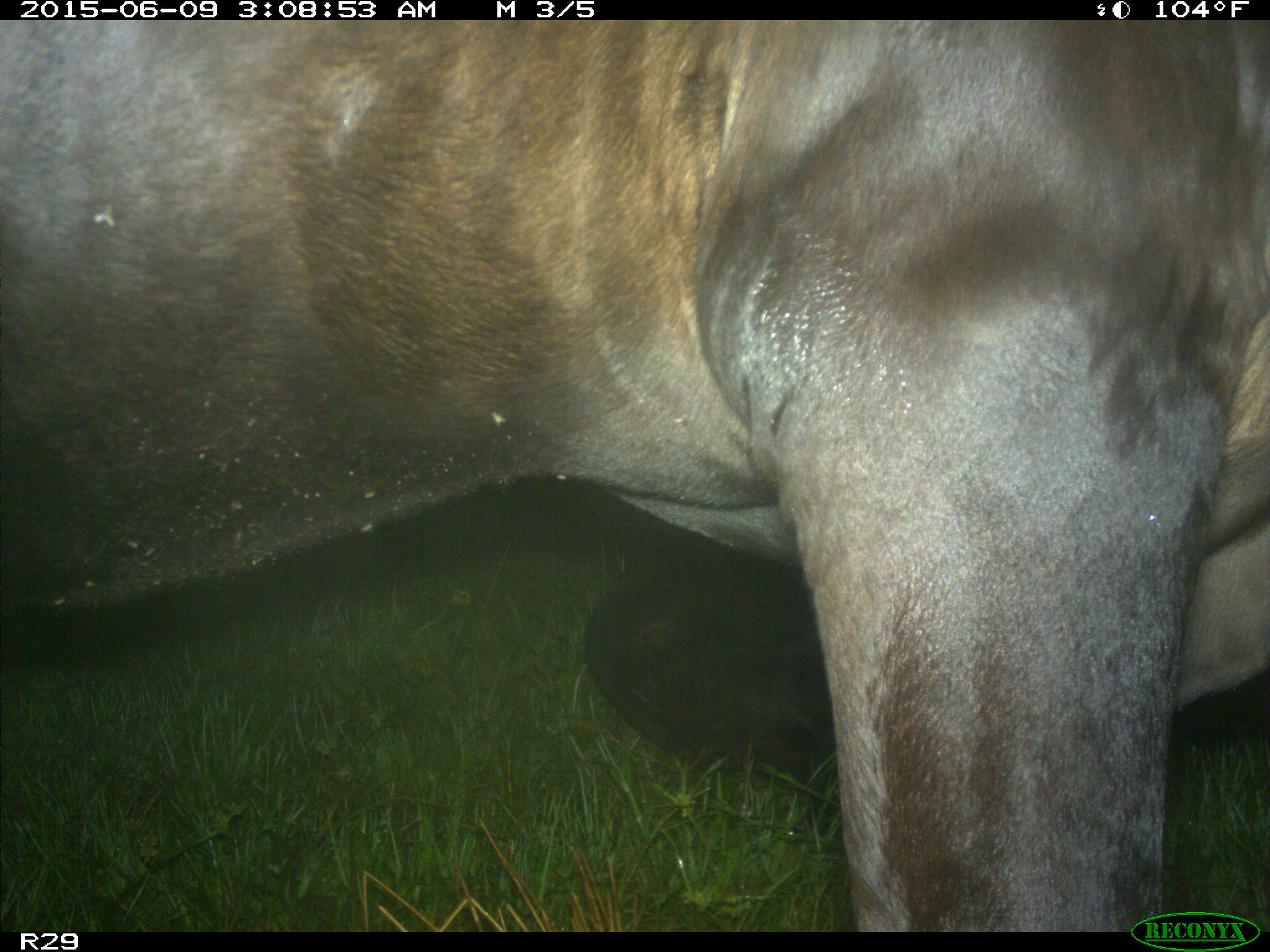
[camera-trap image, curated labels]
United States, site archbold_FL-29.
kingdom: Animalia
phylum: Chordata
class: Mammalia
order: Artiodactyla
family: Bovidae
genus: Bos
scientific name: Bos taurus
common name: domestic cow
Bos taurus (domestic cow).